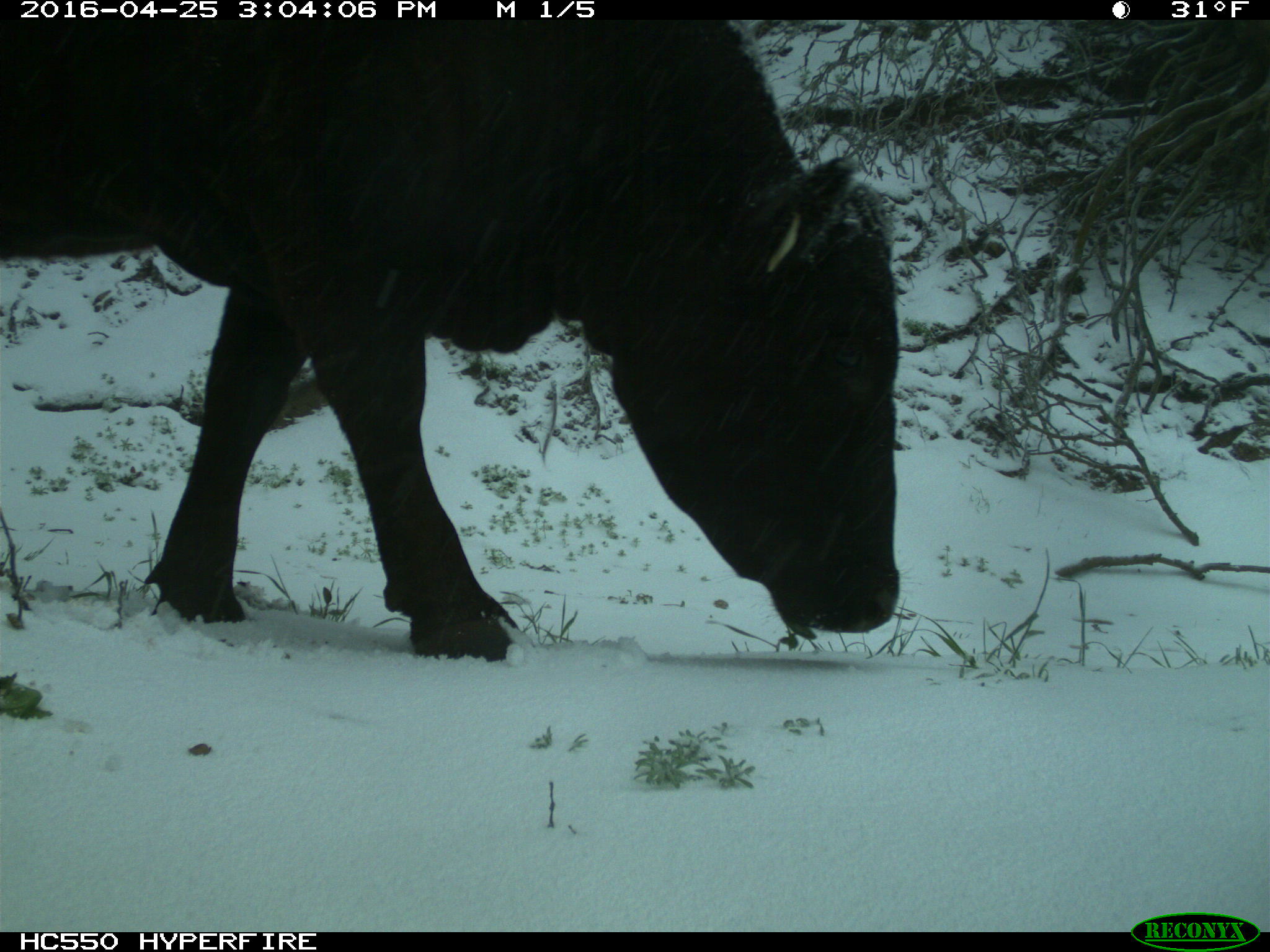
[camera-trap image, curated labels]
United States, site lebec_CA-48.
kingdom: Animalia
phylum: Chordata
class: Mammalia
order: Artiodactyla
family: Bovidae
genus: Bos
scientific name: Bos taurus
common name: domestic cow